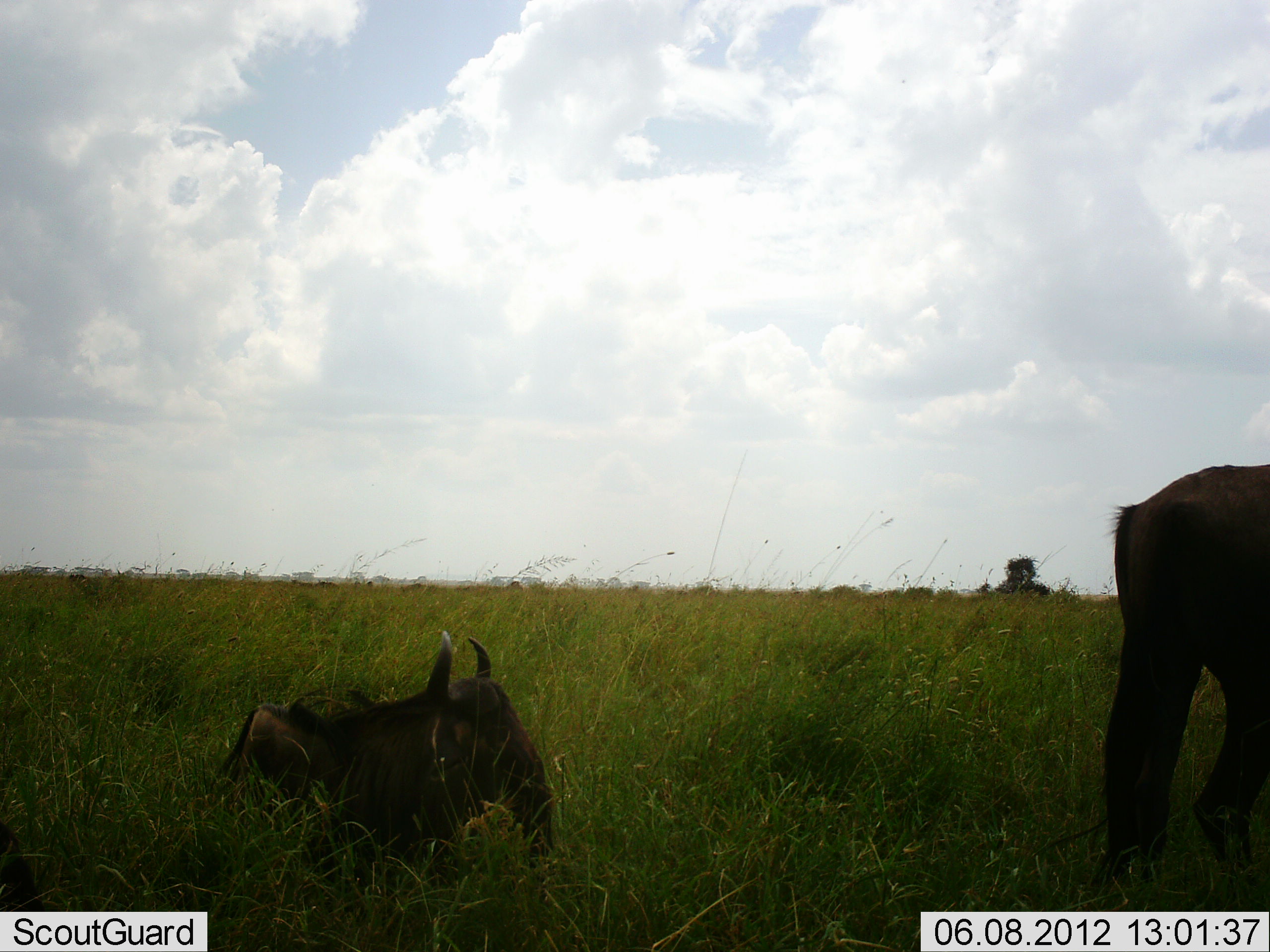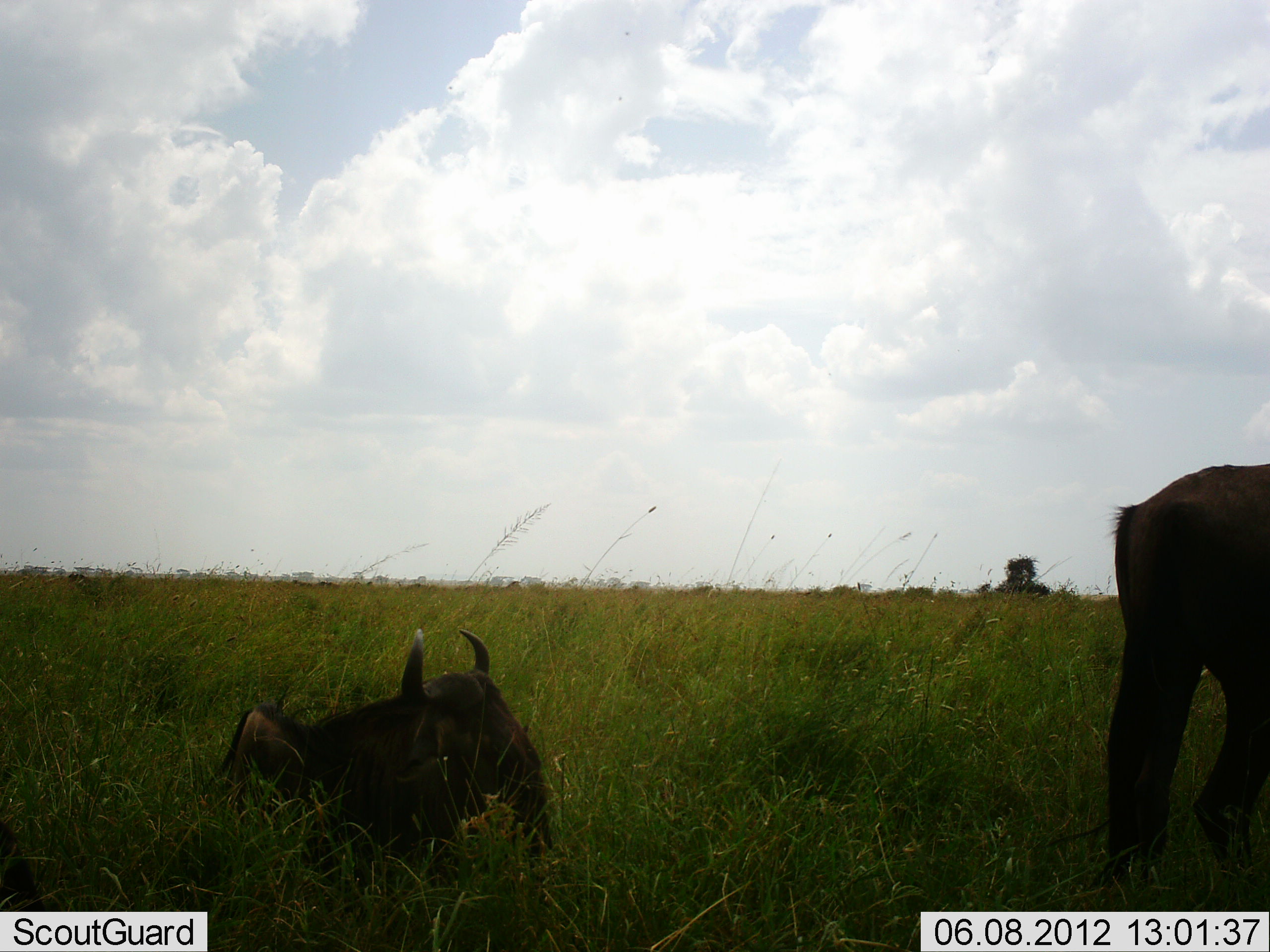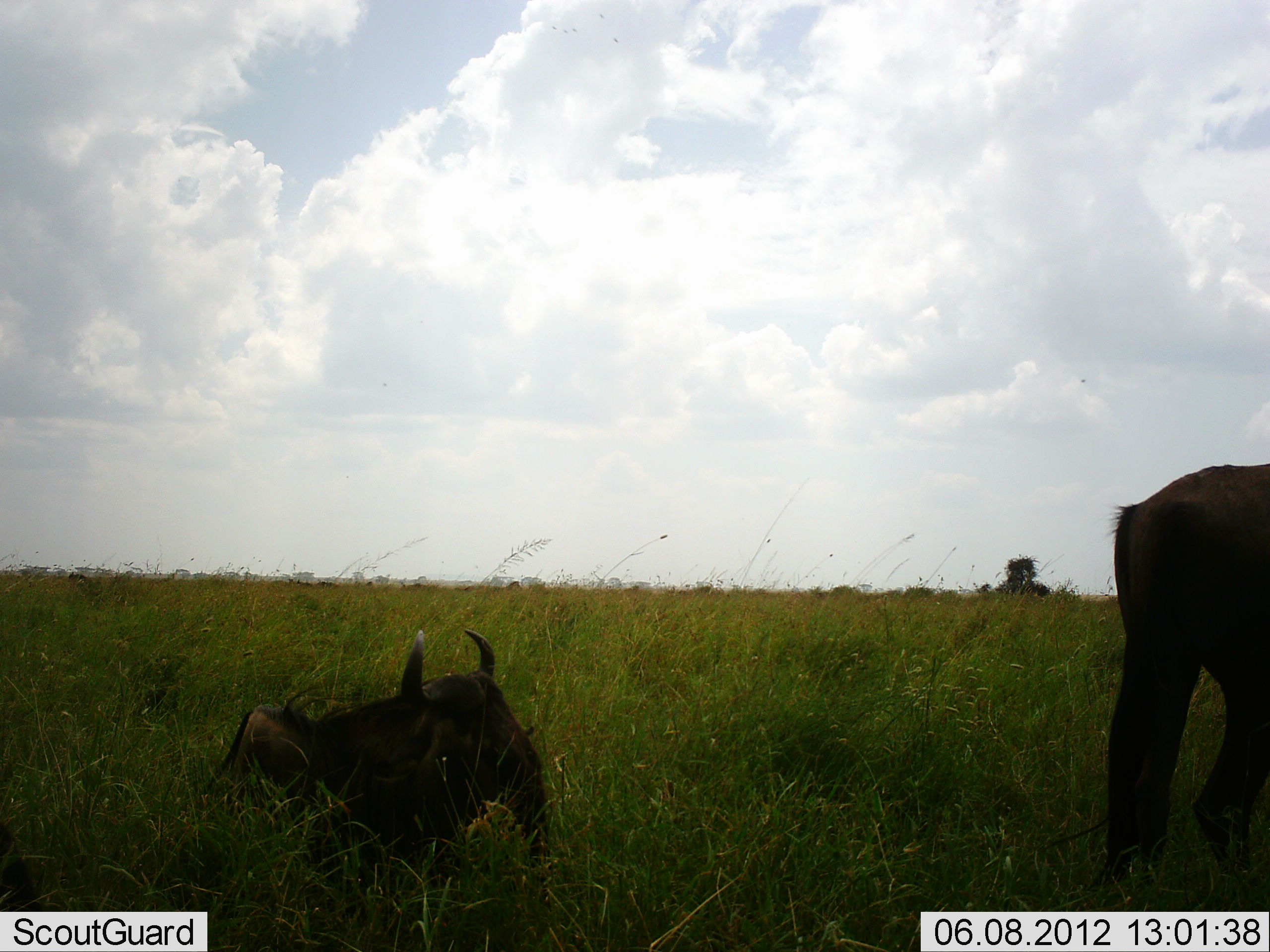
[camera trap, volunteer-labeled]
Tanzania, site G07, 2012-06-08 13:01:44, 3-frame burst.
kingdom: Animalia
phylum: Chordata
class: Mammalia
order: Artiodactyla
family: Bovidae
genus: Connochaetes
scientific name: Connochaetes taurinus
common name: blue wildebeest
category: wildebeest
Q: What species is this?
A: Wildebeest (blue wildebeest) (Connochaetes taurinus).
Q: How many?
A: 2.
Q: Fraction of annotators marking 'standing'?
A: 80%.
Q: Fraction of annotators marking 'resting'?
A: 100%.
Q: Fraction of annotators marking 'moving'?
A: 0%.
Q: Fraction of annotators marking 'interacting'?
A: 0%.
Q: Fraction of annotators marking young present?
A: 0%.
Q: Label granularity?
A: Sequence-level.